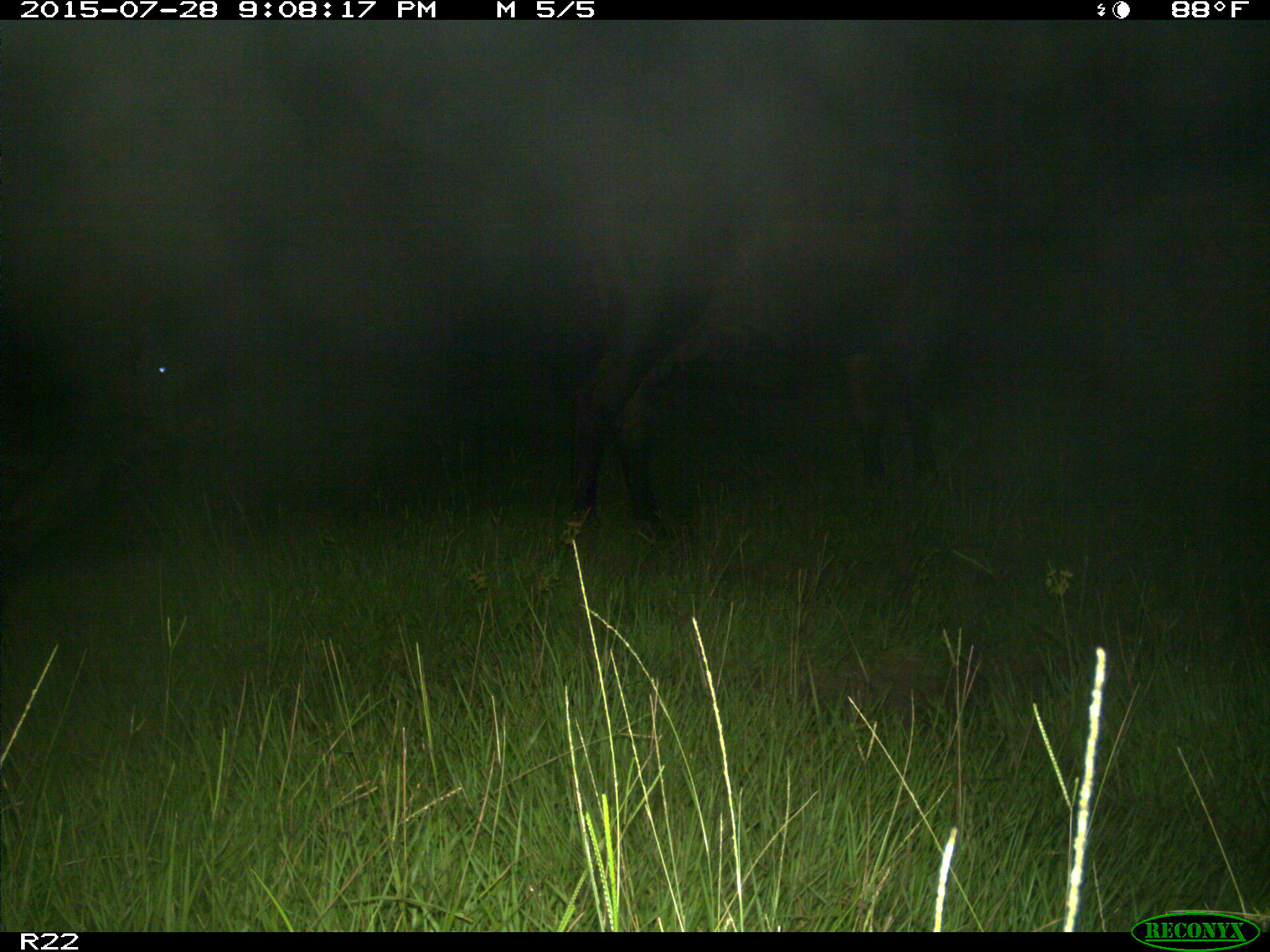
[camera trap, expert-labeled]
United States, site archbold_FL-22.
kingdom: Animalia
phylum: Chordata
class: Mammalia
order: Artiodactyla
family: Bovidae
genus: Bos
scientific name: Bos taurus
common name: domestic cow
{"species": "Bos taurus (domestic cow)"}